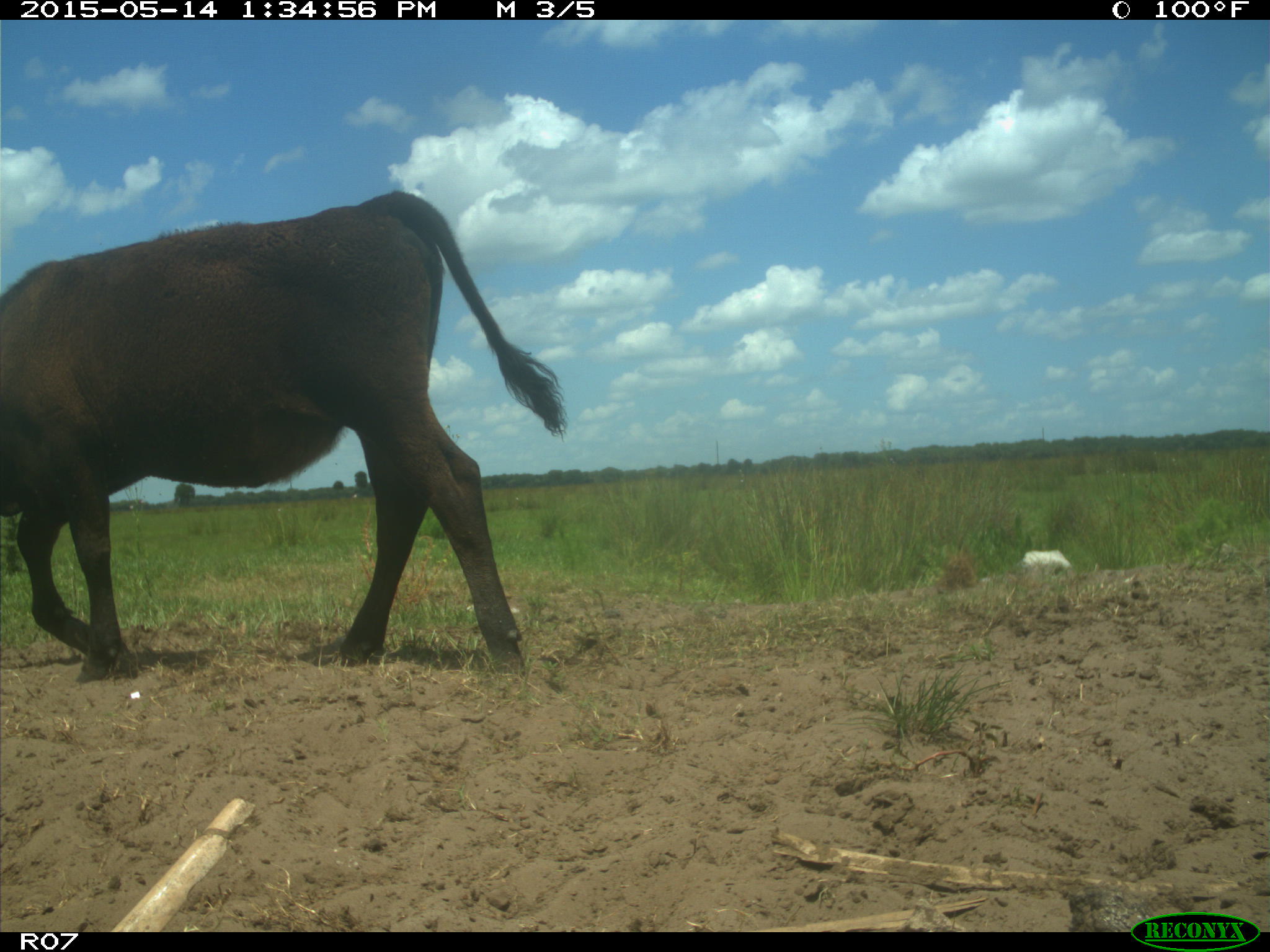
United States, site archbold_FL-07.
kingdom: Animalia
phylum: Chordata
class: Mammalia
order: Artiodactyla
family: Bovidae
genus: Bos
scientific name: Bos taurus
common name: domestic cow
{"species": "Bos taurus (domestic cow)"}